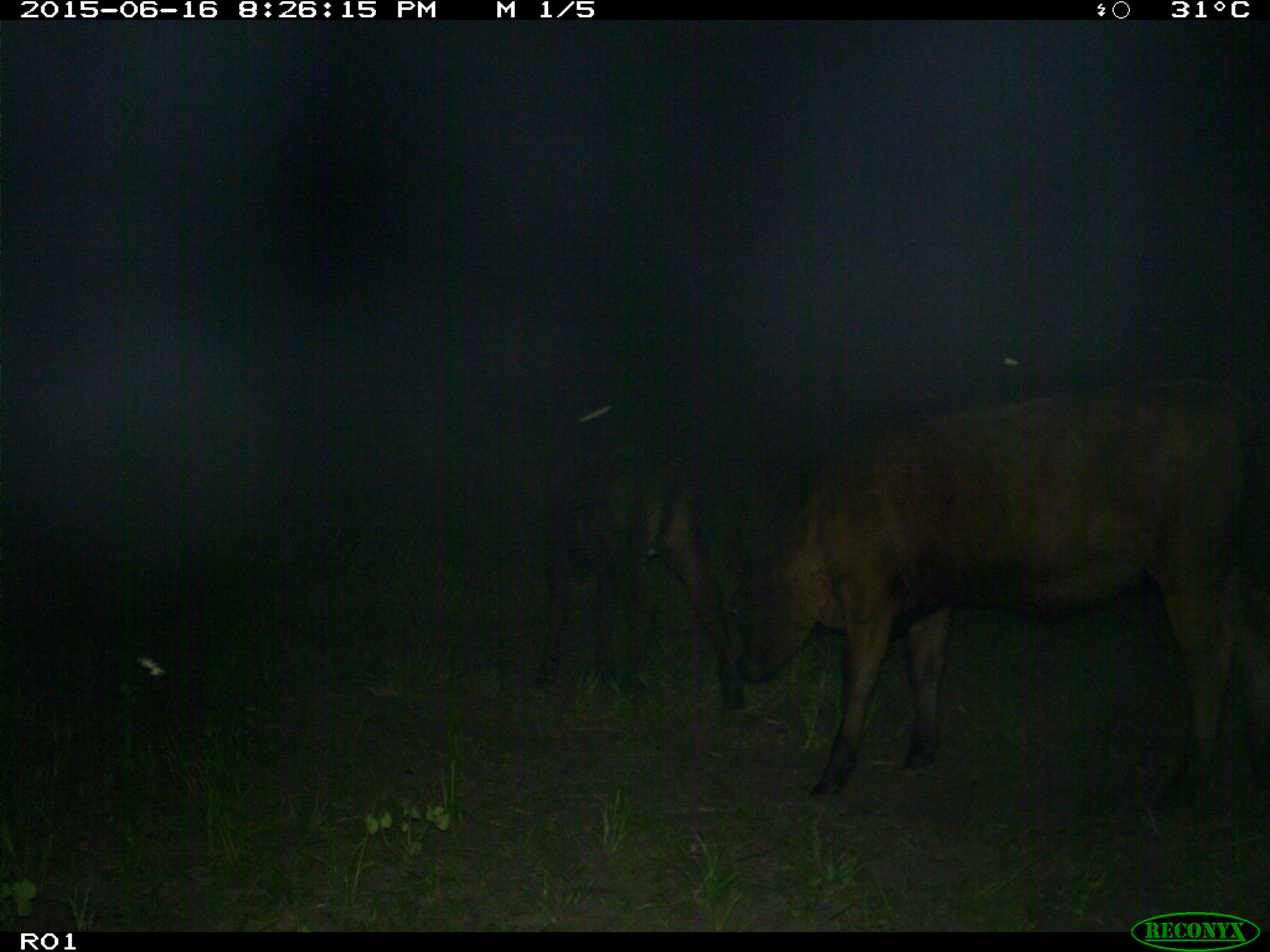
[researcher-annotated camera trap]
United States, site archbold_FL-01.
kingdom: Animalia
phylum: Chordata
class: Mammalia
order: Artiodactyla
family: Bovidae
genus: Bos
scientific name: Bos taurus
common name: domestic cow